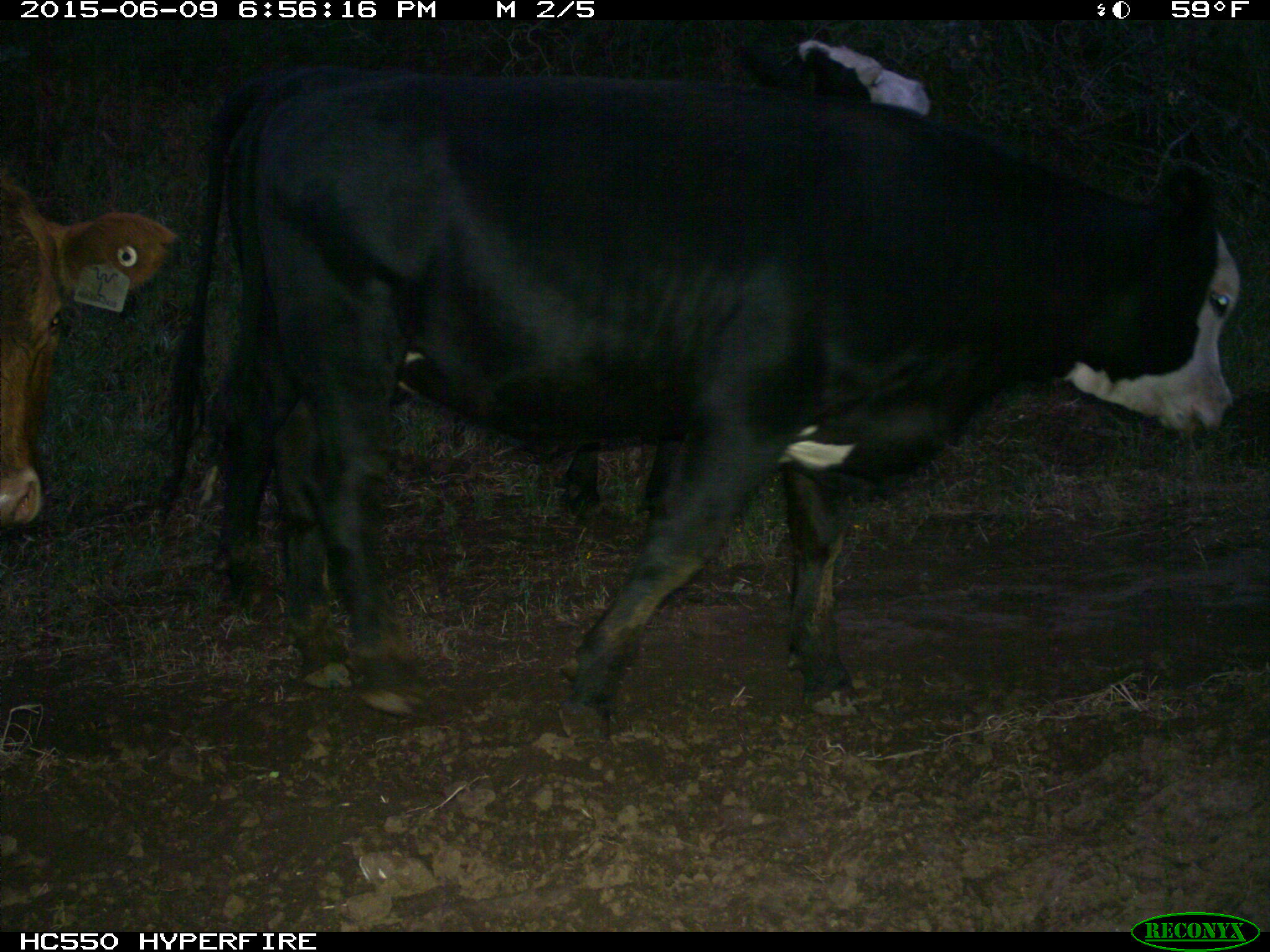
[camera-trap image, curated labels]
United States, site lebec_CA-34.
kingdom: Animalia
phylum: Chordata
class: Mammalia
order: Artiodactyla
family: Bovidae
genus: Bos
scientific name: Bos taurus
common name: domestic cow